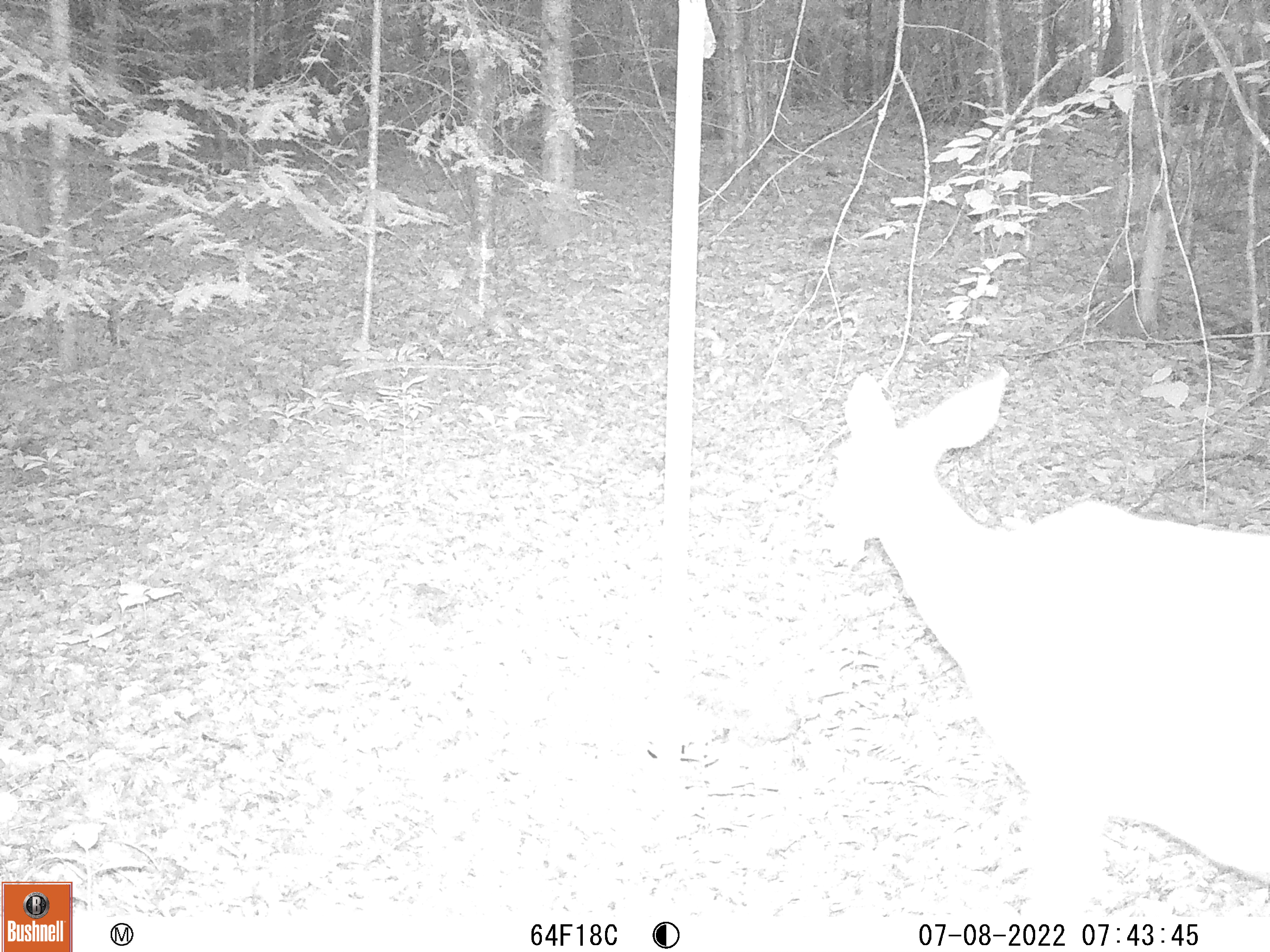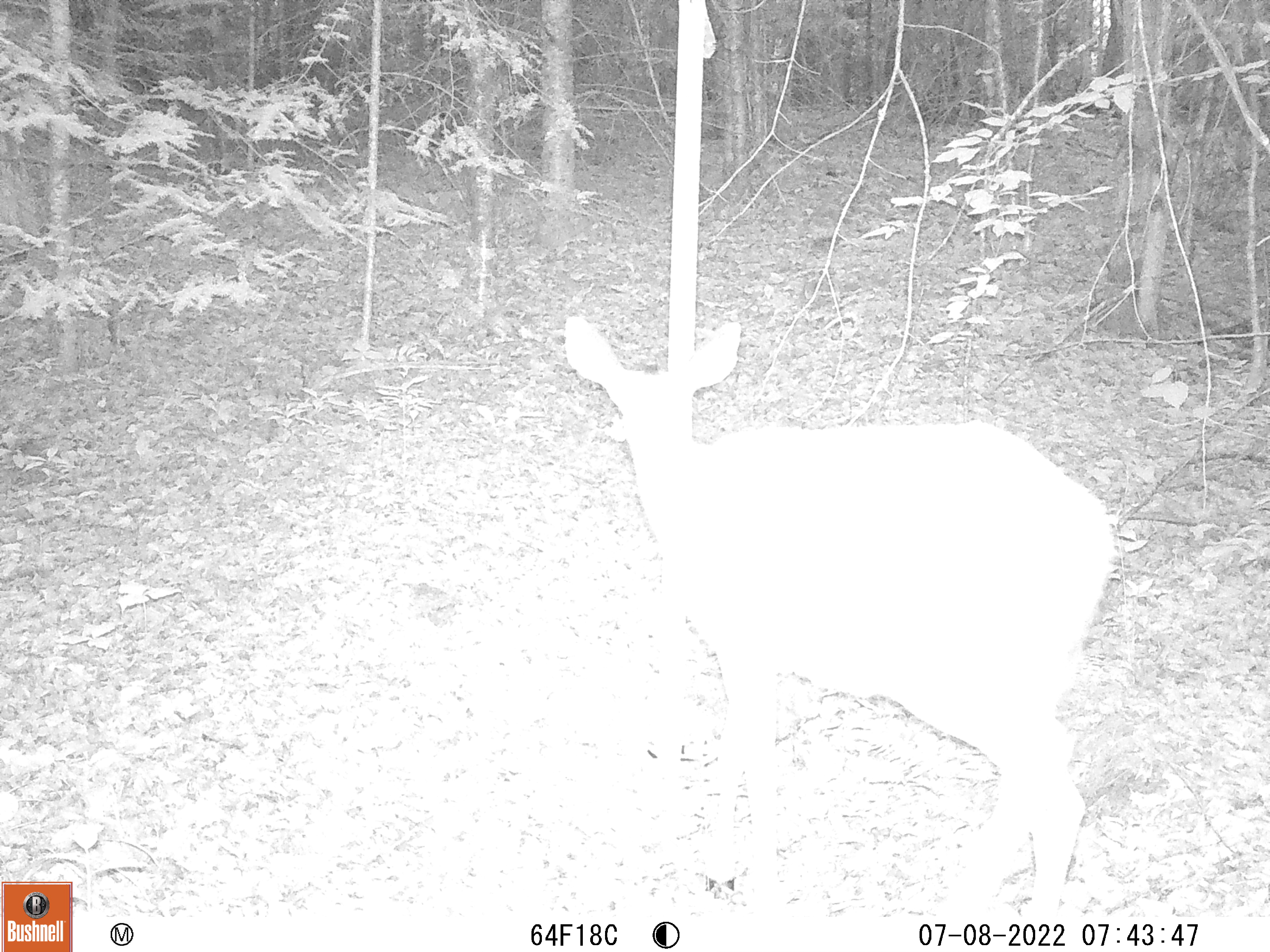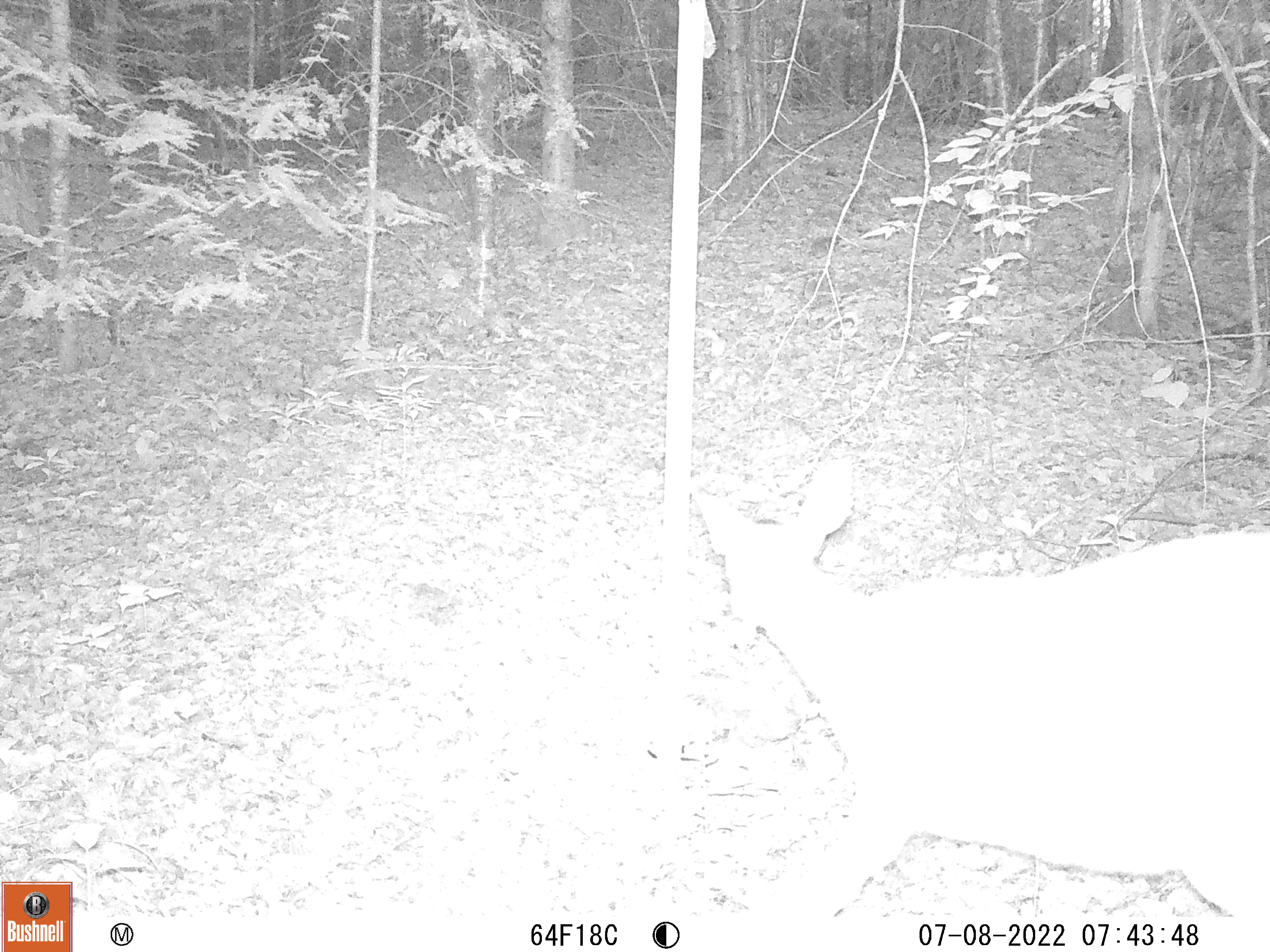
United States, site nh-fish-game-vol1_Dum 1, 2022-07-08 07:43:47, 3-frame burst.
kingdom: Animalia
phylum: Chordata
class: Mammalia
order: Artiodactyla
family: Cervidae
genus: Odocoileus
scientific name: Odocoileus virginianus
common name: white-tailed deer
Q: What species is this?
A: White-tailed deer (Odocoileus virginianus).